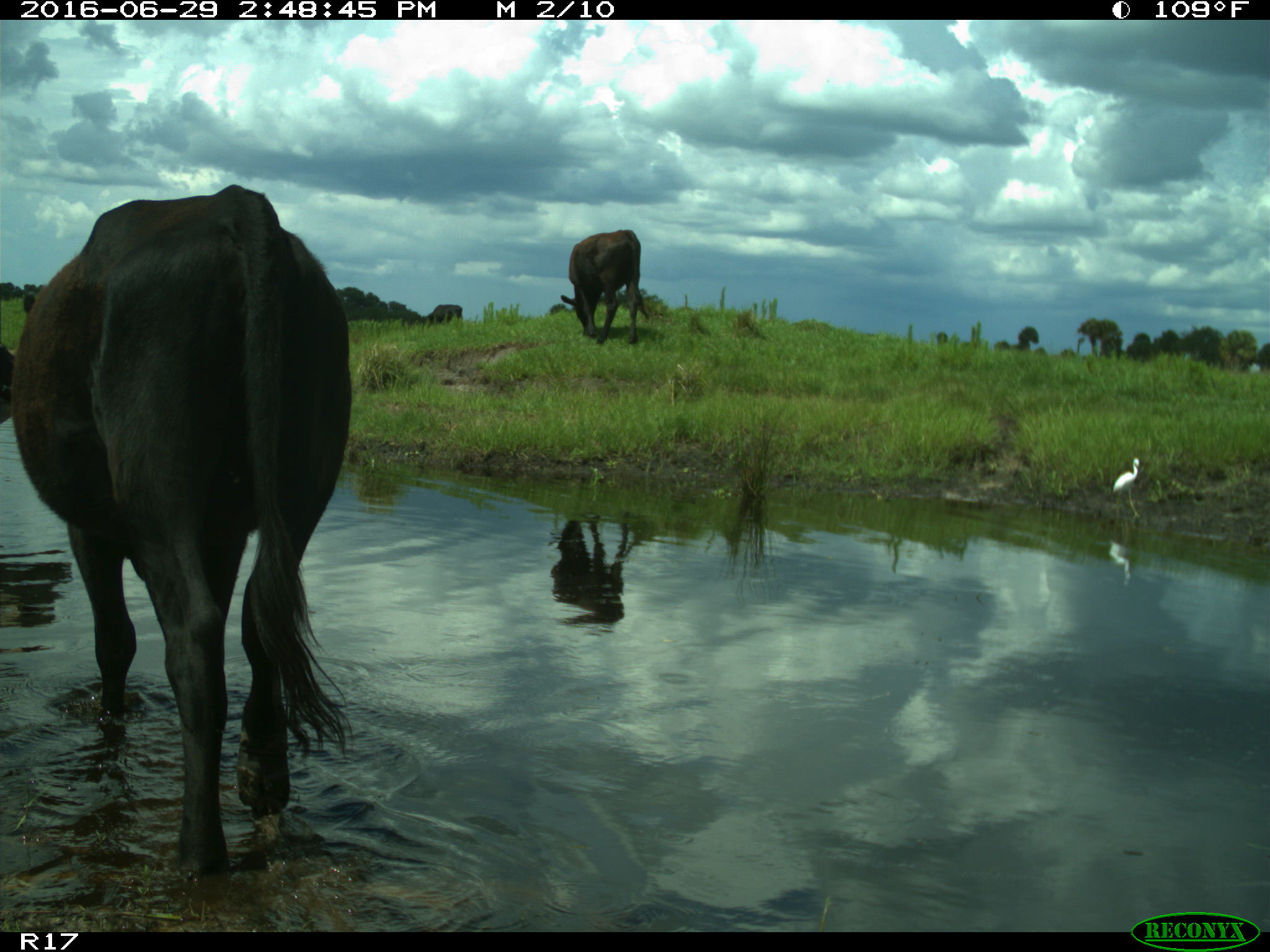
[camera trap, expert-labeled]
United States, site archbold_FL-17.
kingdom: Animalia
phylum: Chordata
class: Mammalia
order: Artiodactyla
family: Bovidae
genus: Bos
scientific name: Bos taurus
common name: domestic cow